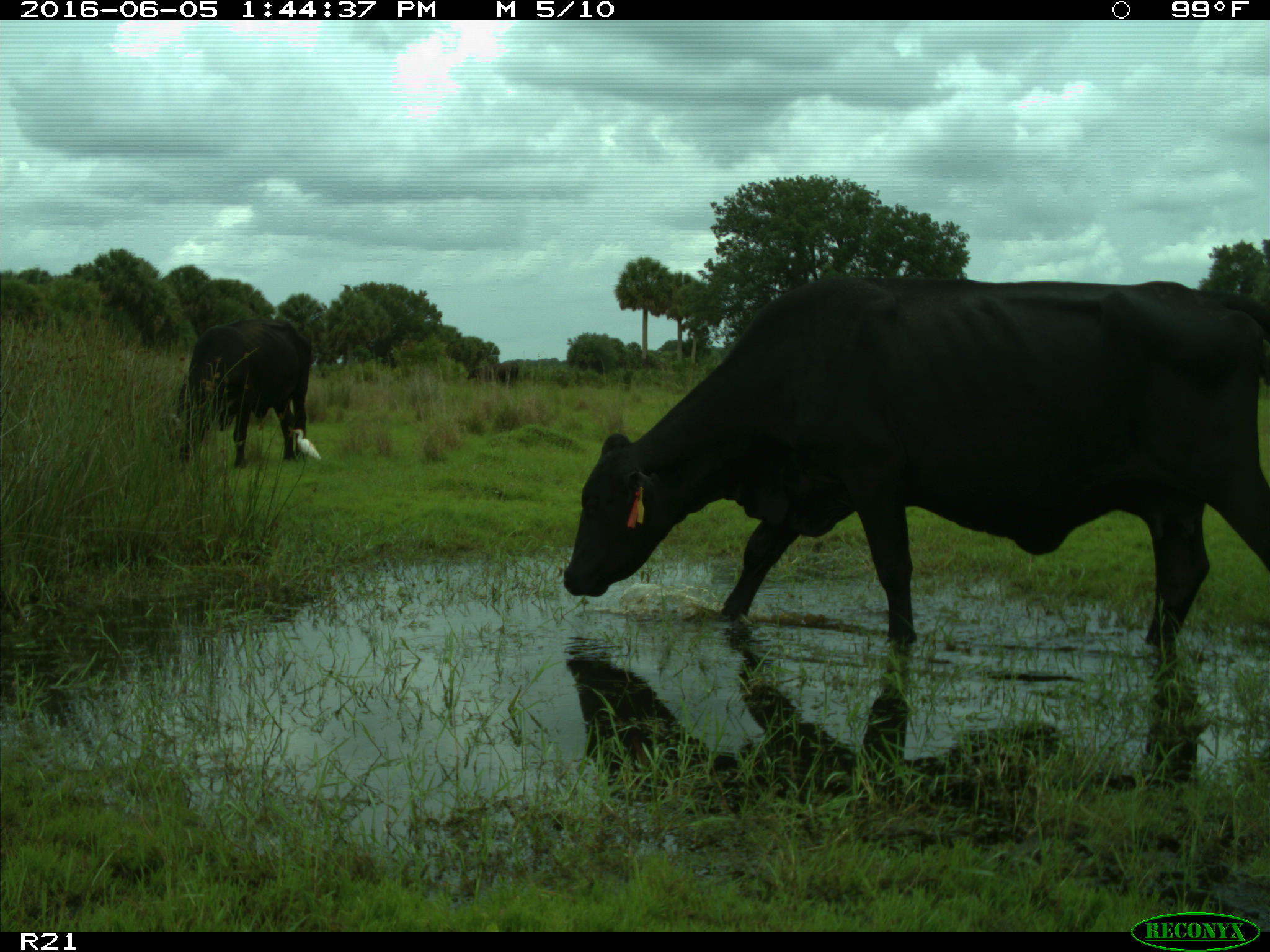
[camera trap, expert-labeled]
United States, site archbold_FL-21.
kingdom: Animalia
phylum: Chordata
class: Mammalia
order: Artiodactyla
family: Bovidae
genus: Bos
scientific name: Bos taurus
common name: domestic cow